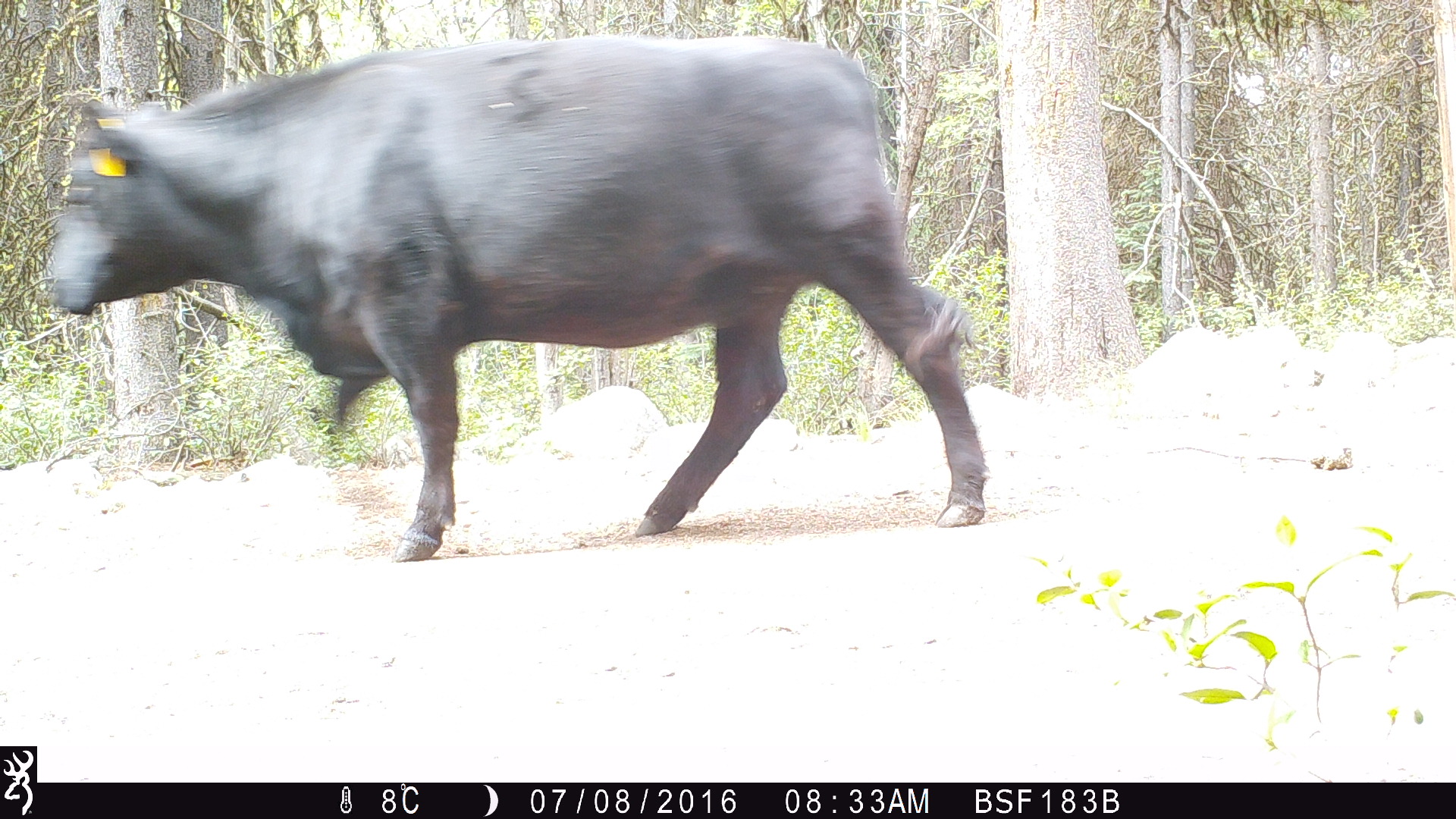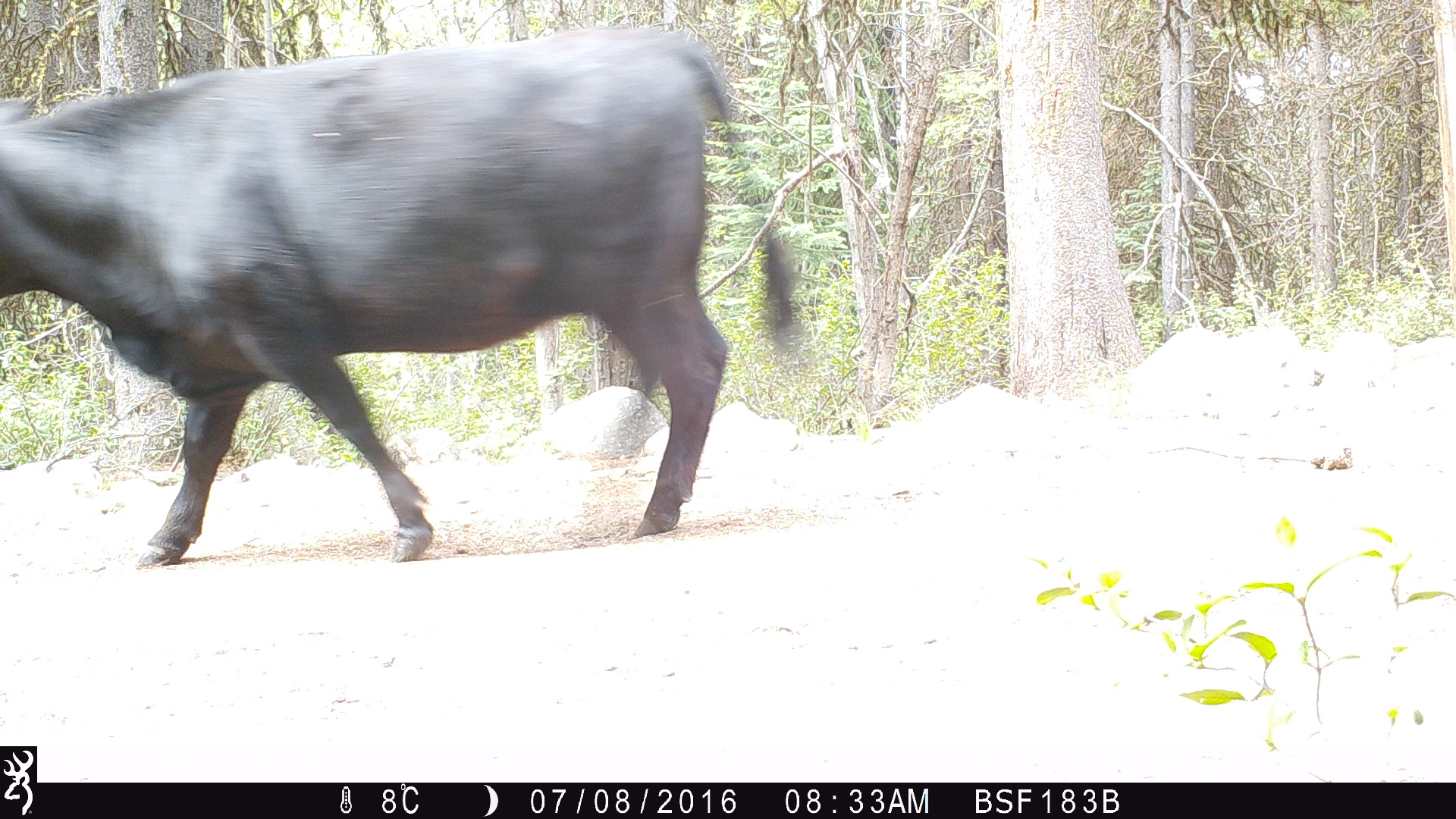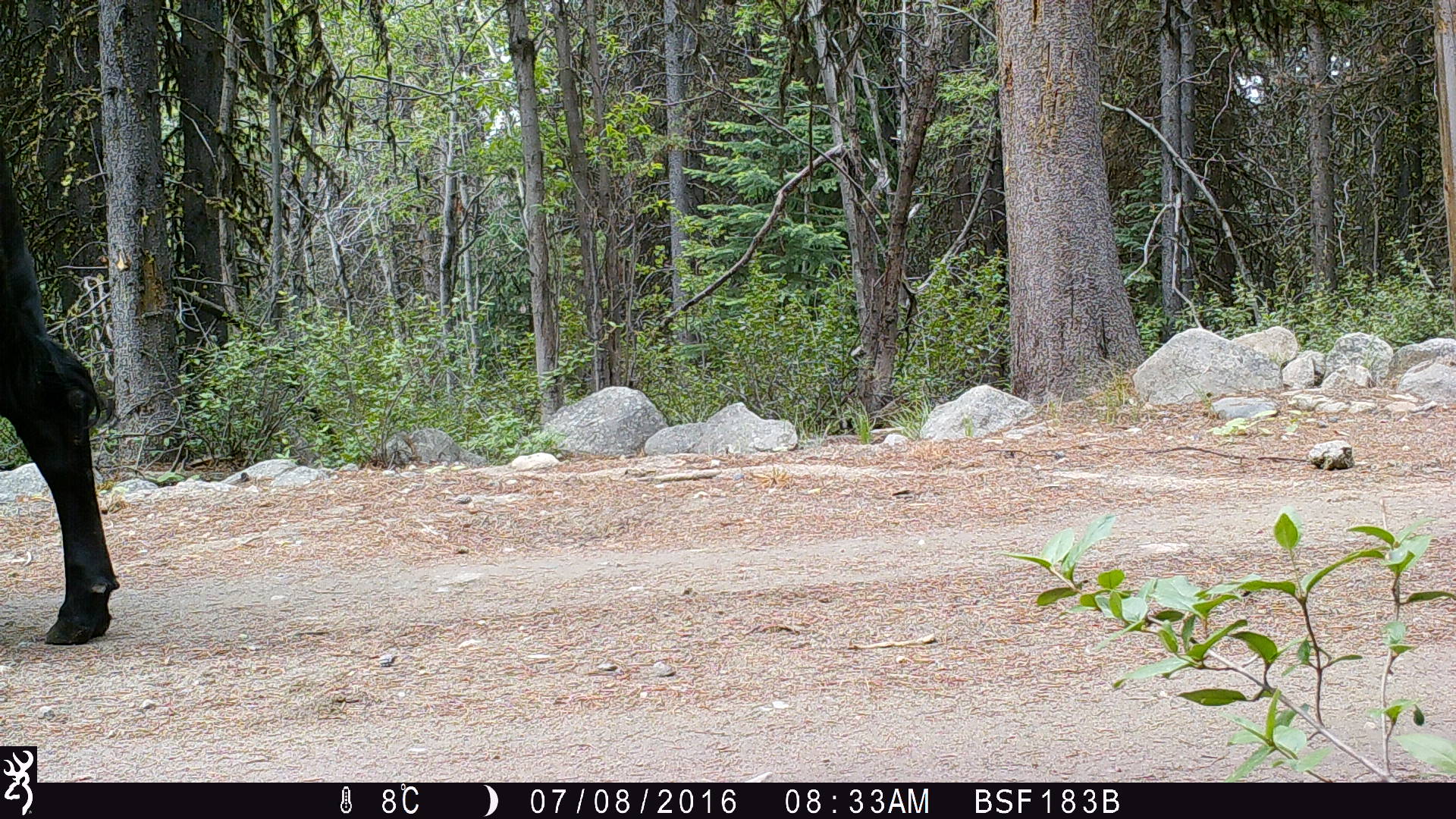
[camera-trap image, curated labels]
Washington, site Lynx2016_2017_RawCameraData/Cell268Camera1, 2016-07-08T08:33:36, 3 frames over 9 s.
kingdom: Animalia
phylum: Chordata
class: Mammalia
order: Artiodactyla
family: Bovidae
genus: Bos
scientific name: Bos taurus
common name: domestic cattle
Domestic cattle (Bos taurus). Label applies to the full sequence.